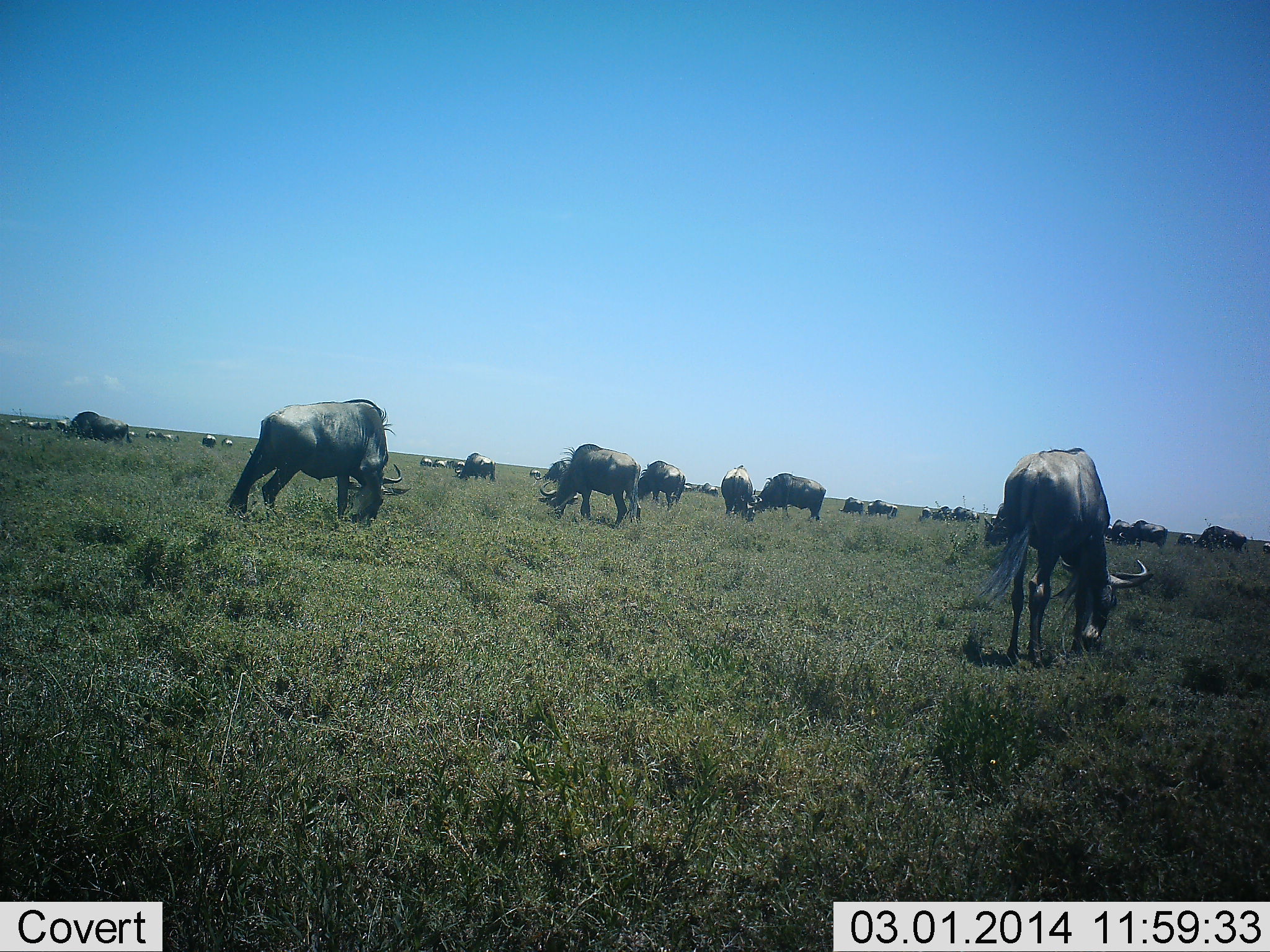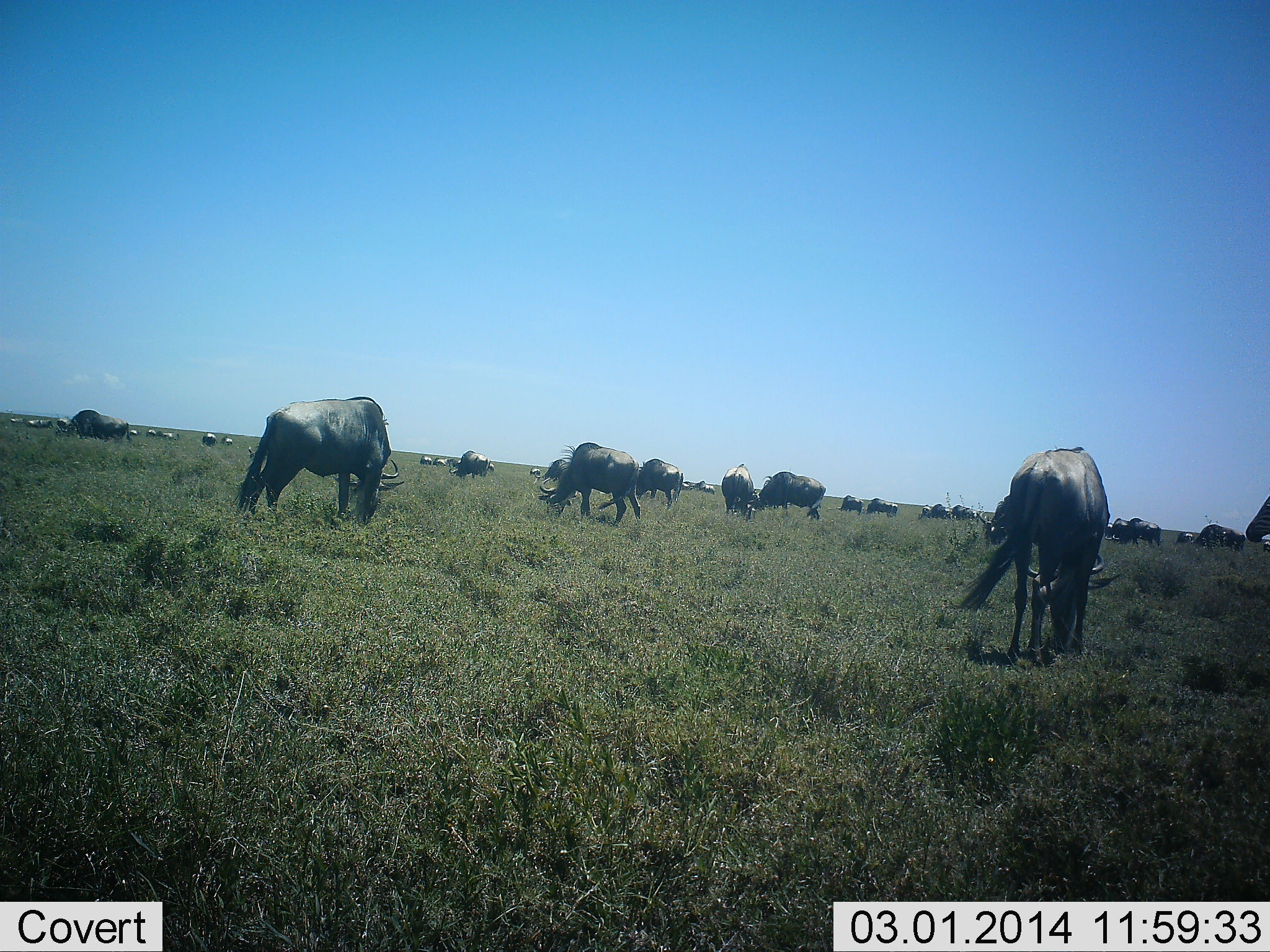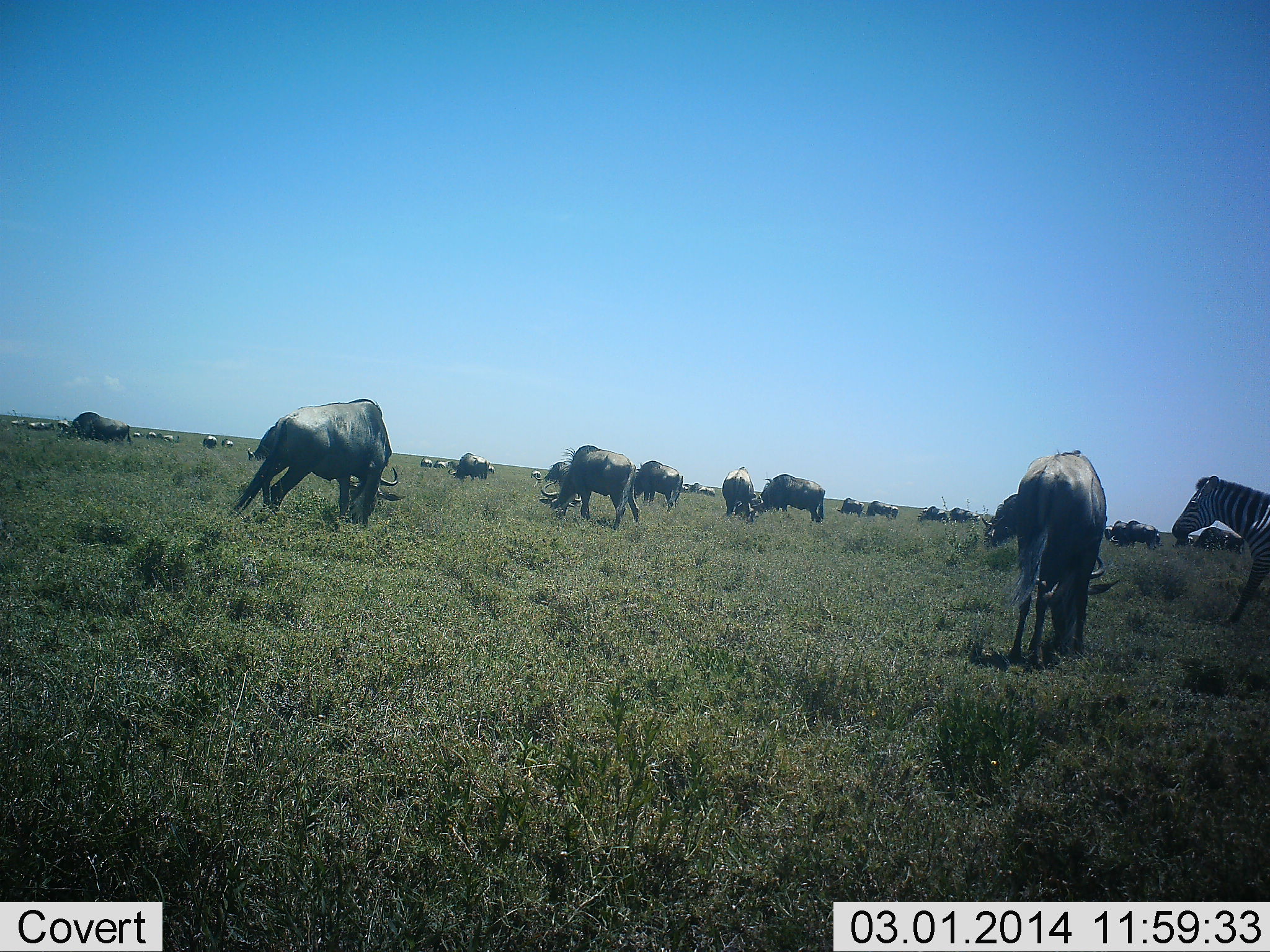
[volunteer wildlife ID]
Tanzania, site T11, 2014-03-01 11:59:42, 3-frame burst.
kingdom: Animalia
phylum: Chordata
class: Mammalia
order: Artiodactyla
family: Bovidae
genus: Connochaetes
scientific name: Connochaetes taurinus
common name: blue wildebeest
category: wildebeest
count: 11-50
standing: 33%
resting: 0%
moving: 17%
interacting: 0%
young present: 0%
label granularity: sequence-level